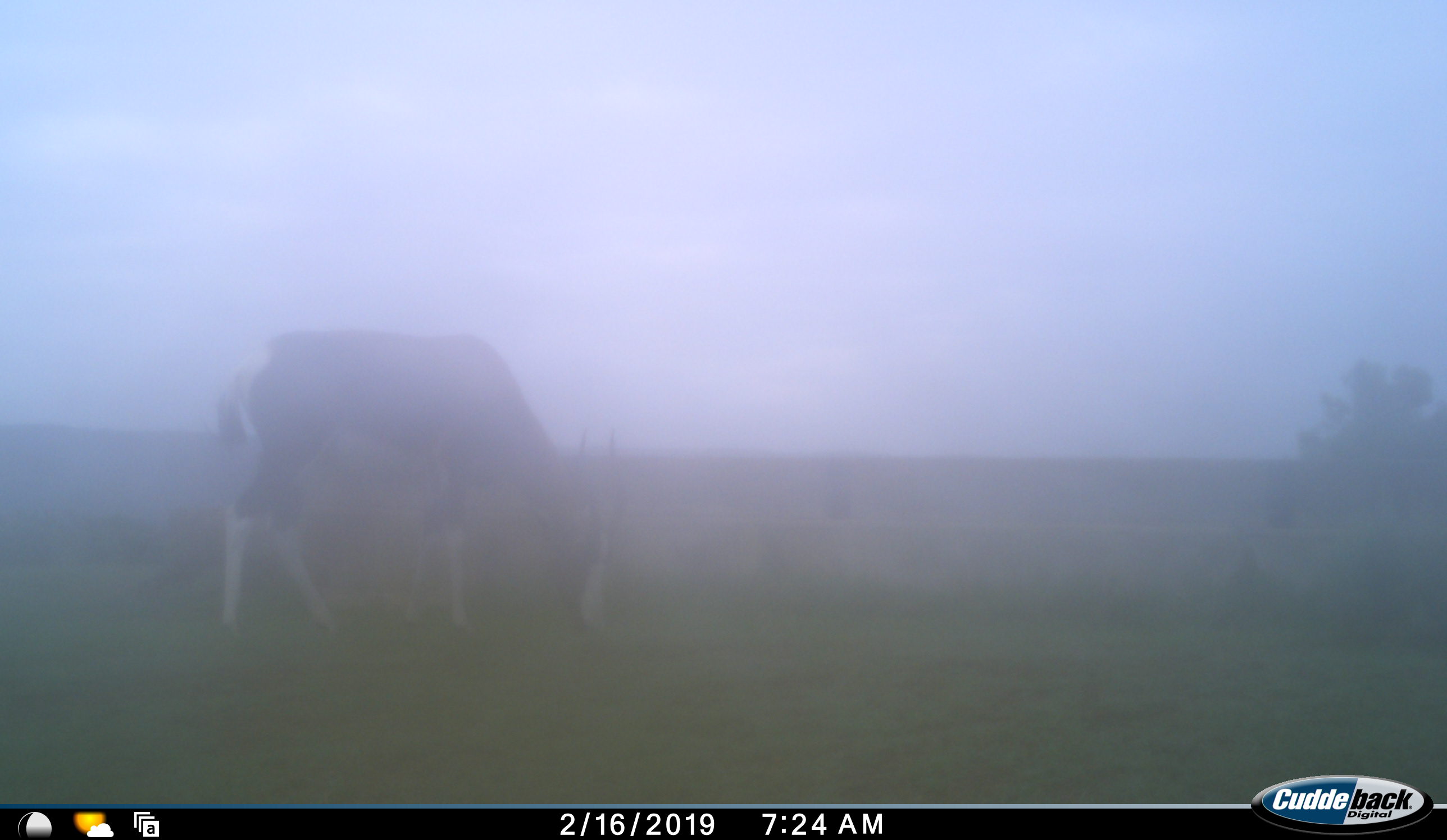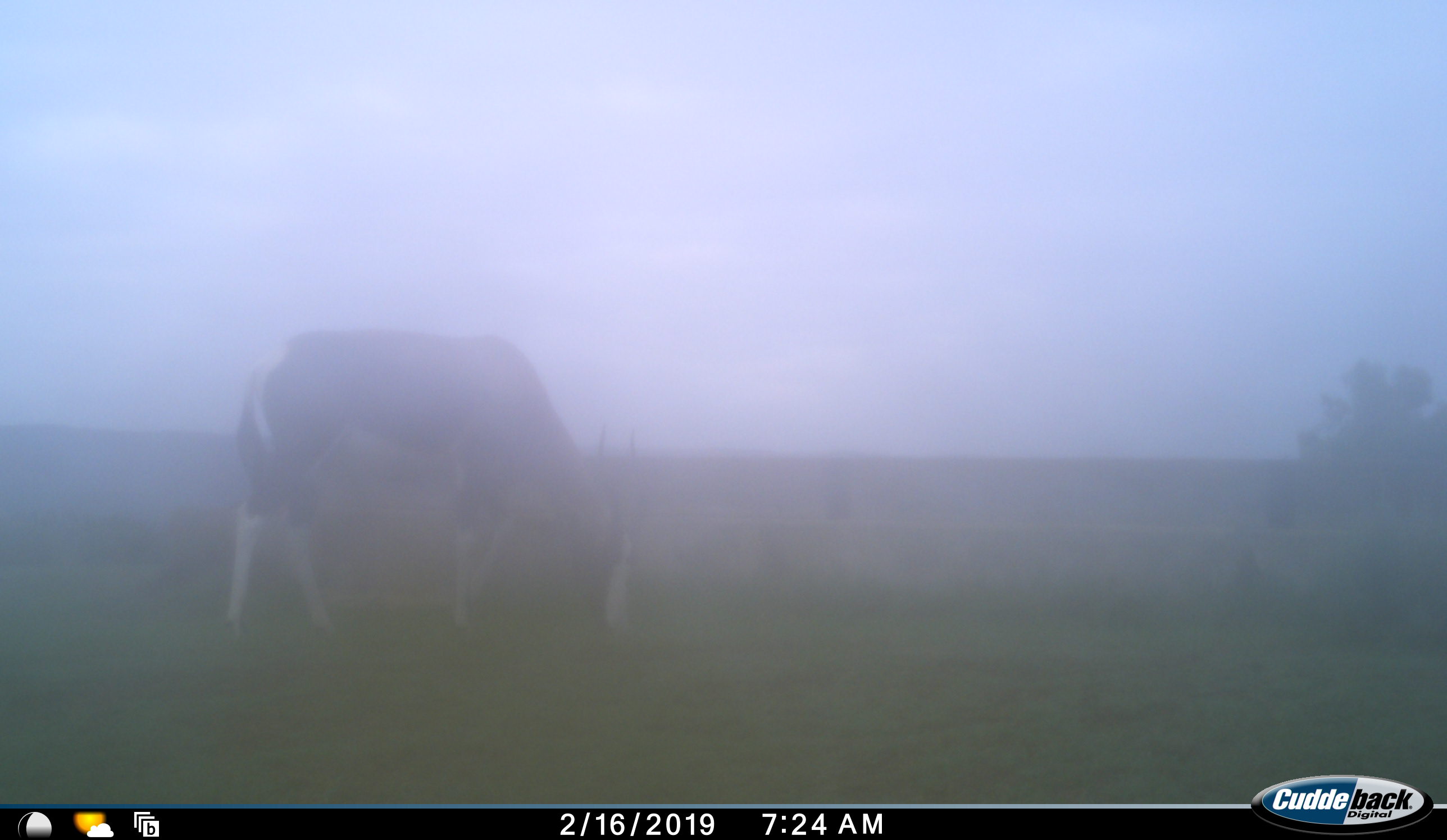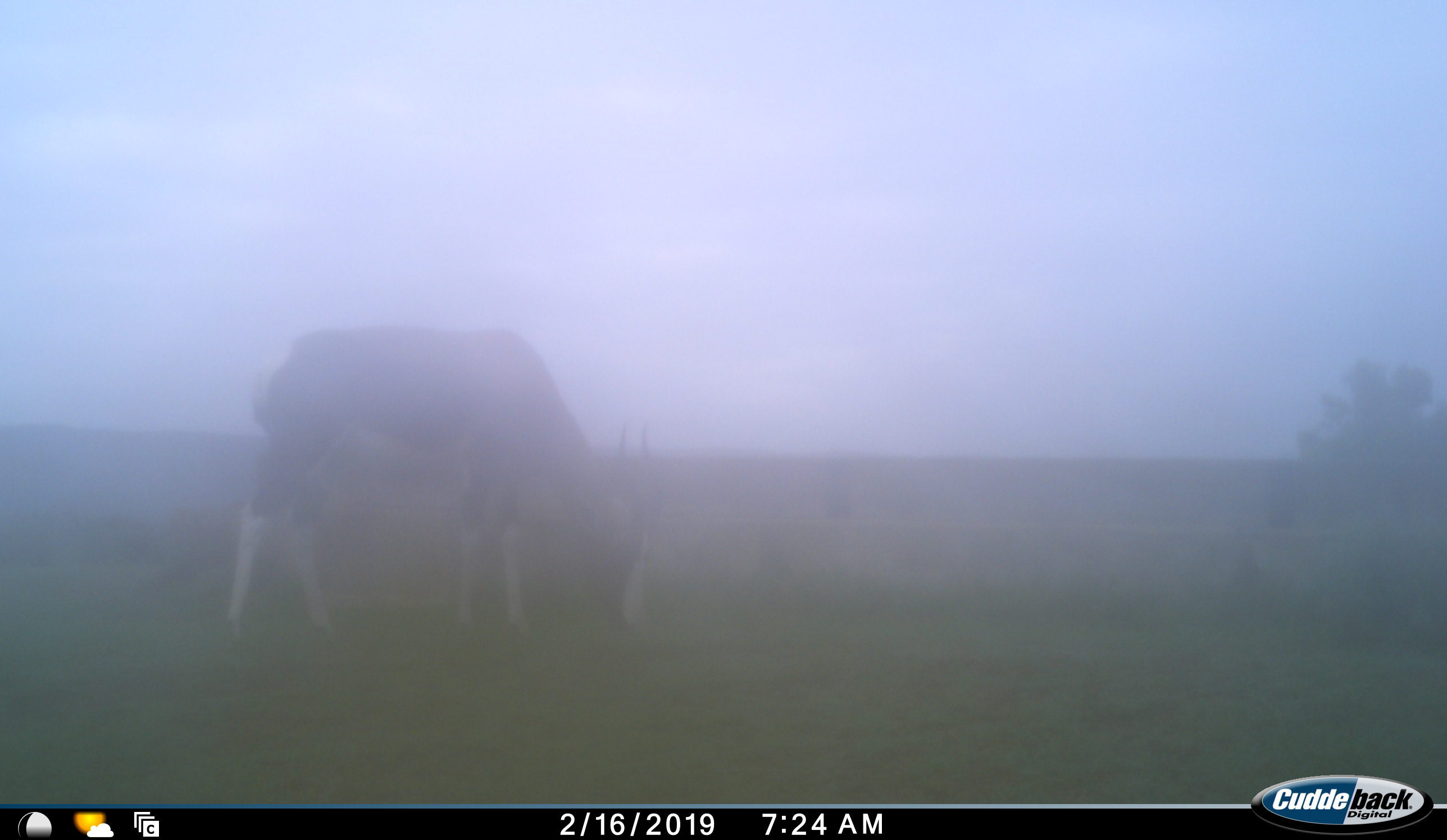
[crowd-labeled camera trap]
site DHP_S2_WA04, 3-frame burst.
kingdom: Animalia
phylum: Chordata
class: Mammalia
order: Artiodactyla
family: Bovidae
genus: Damaliscus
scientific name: Damaliscus pygargus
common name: bontebok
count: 1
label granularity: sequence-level